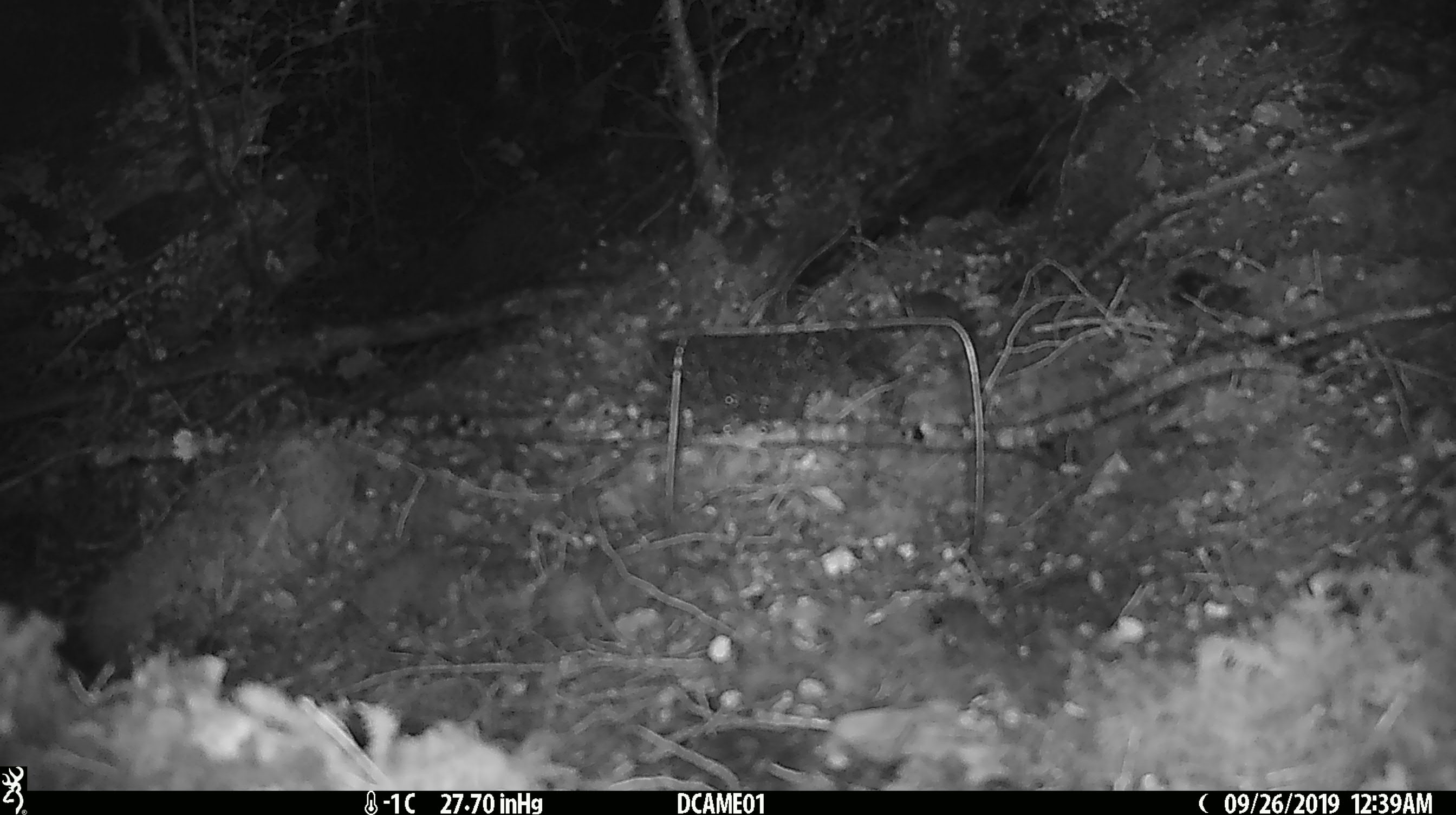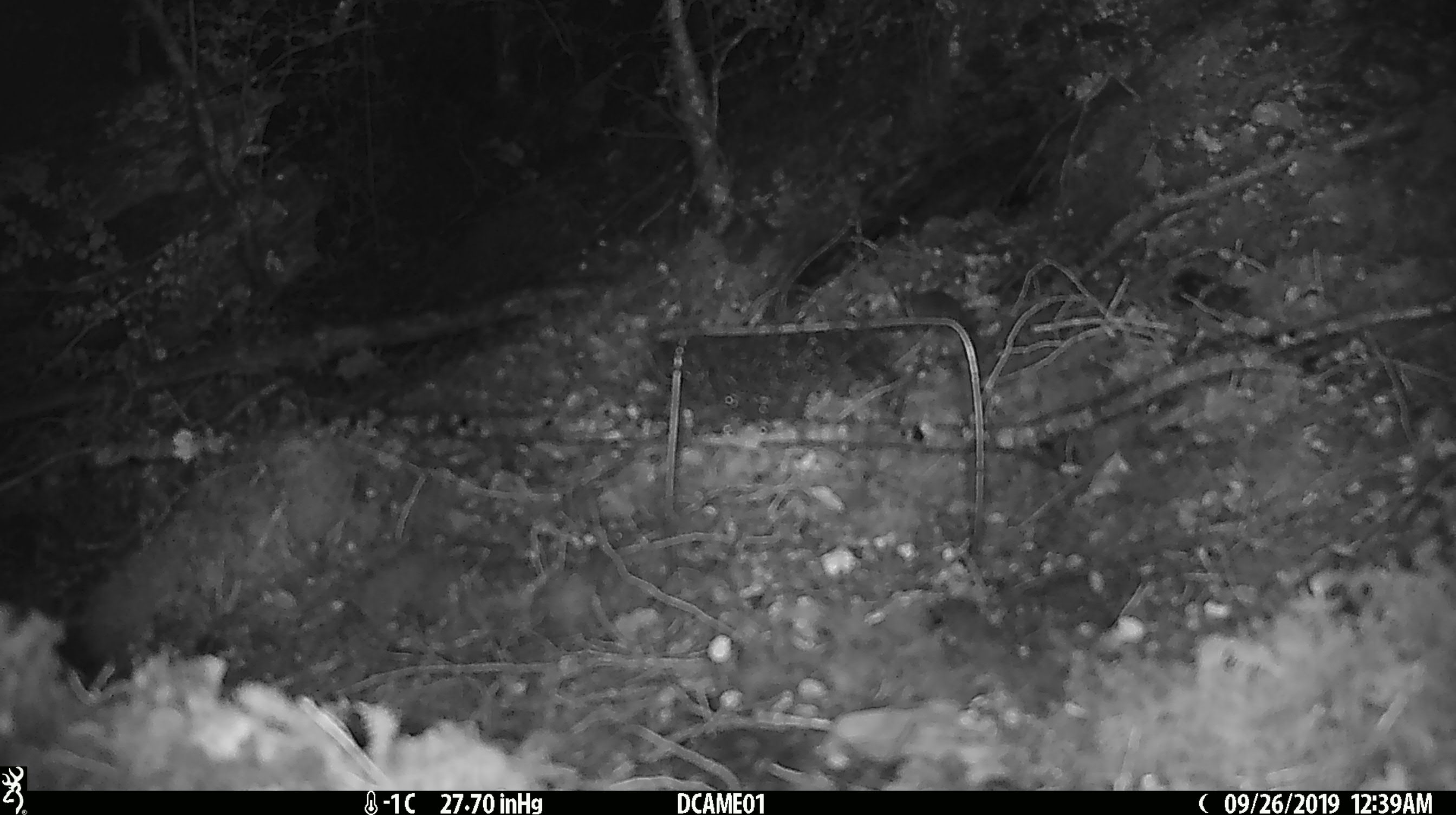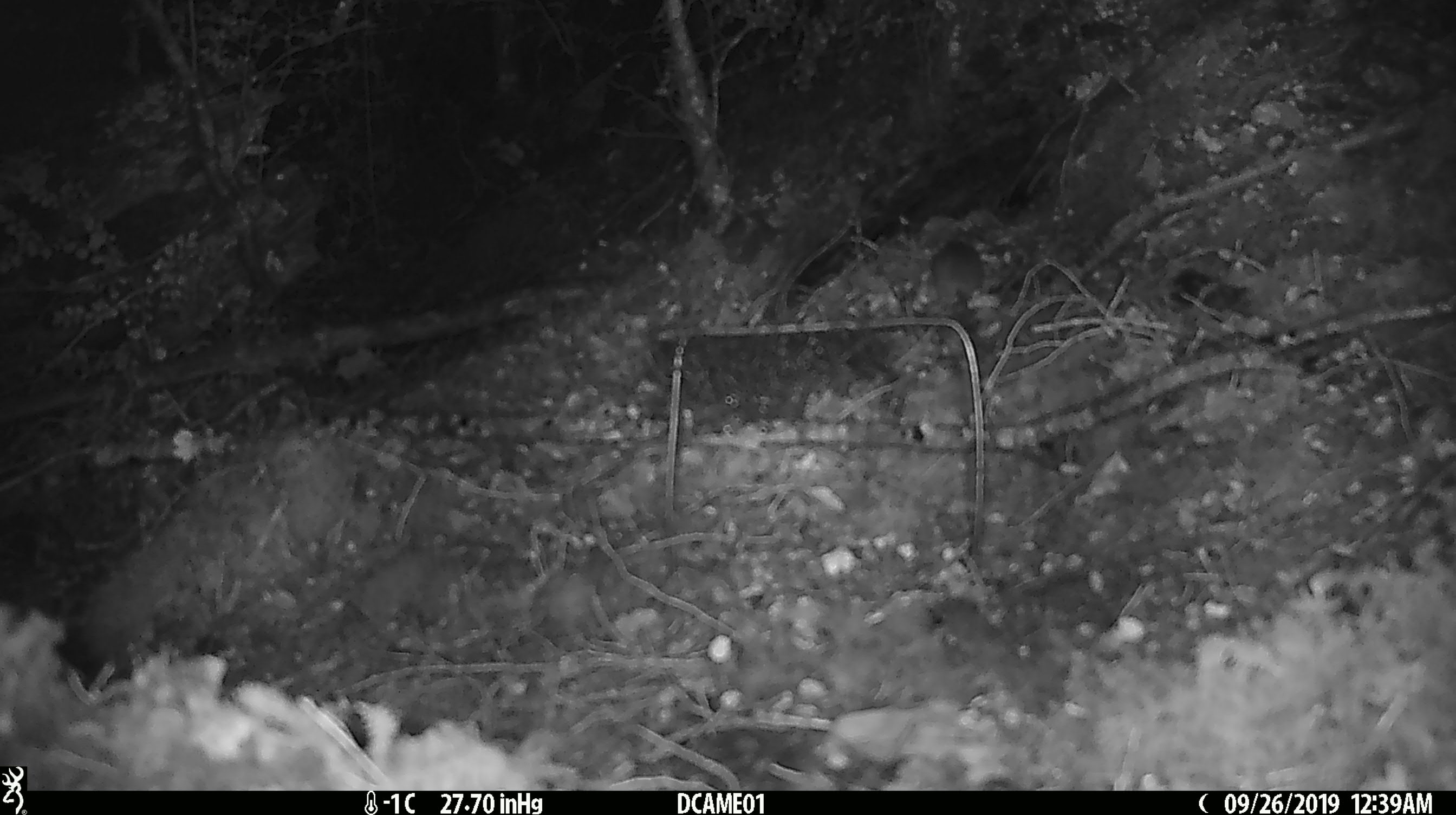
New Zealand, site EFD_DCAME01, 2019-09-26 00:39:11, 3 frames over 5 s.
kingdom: Animalia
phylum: Chordata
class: Mammalia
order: Rodentia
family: Muridae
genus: Mus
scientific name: Mus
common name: mouse